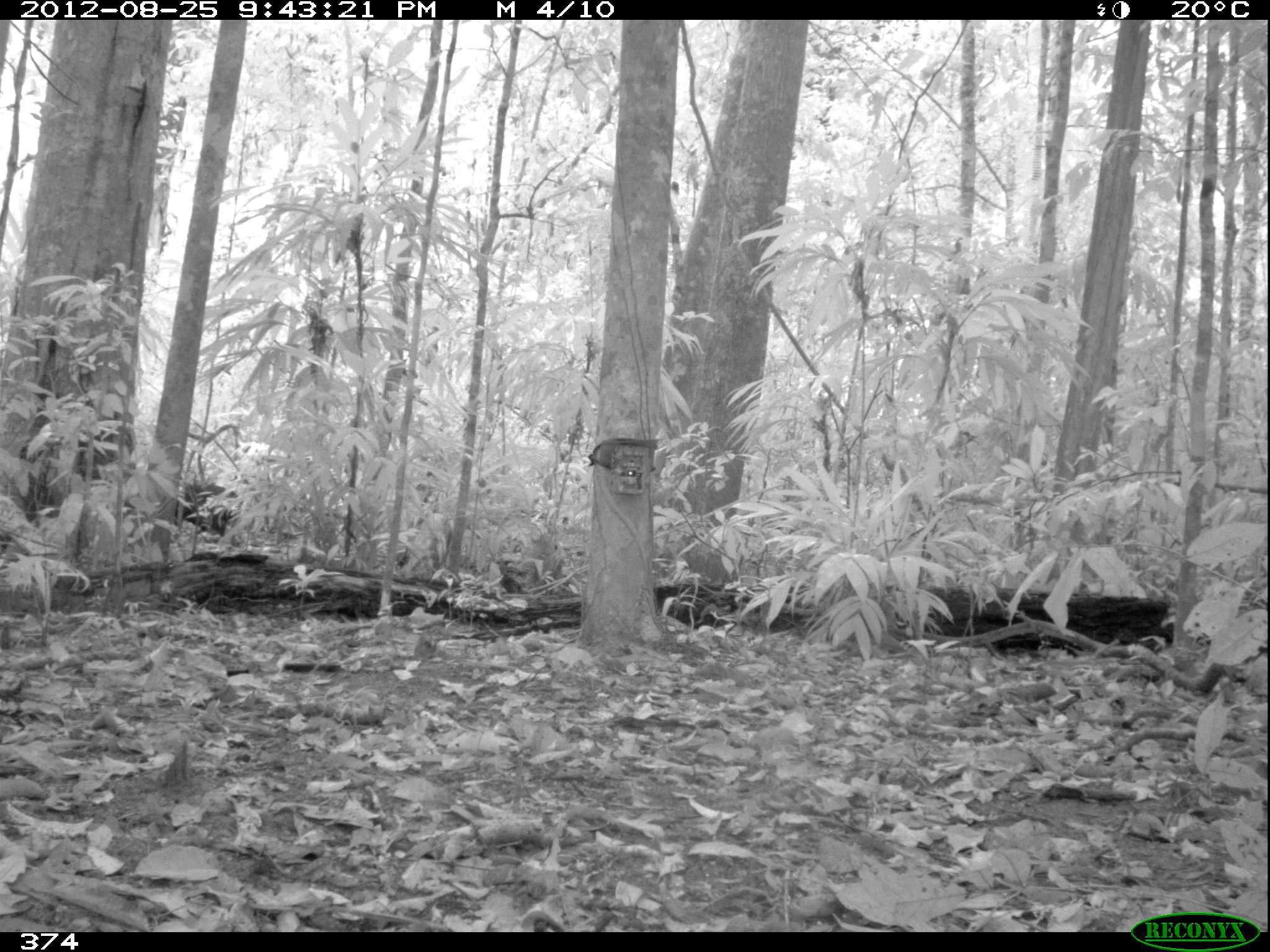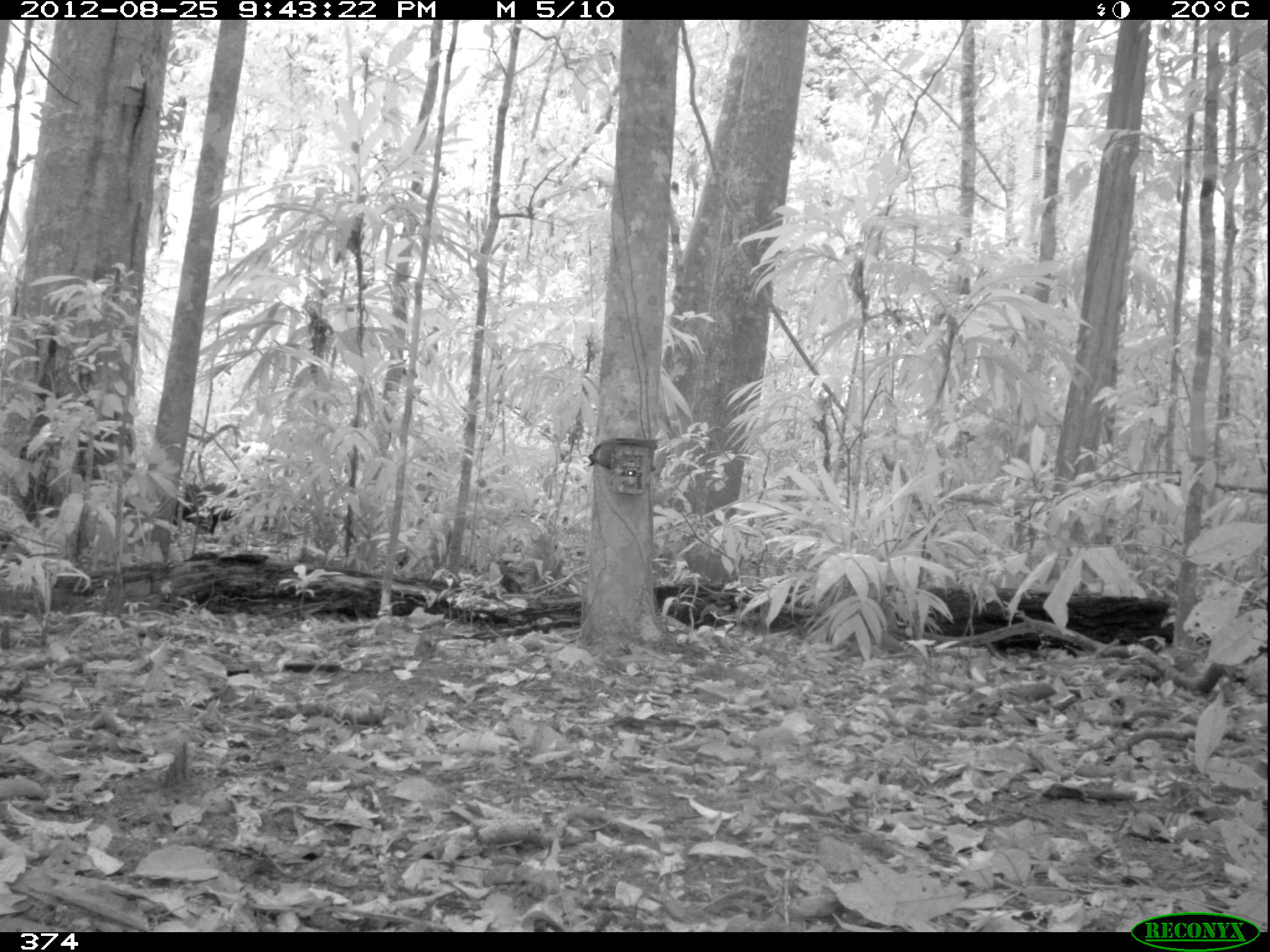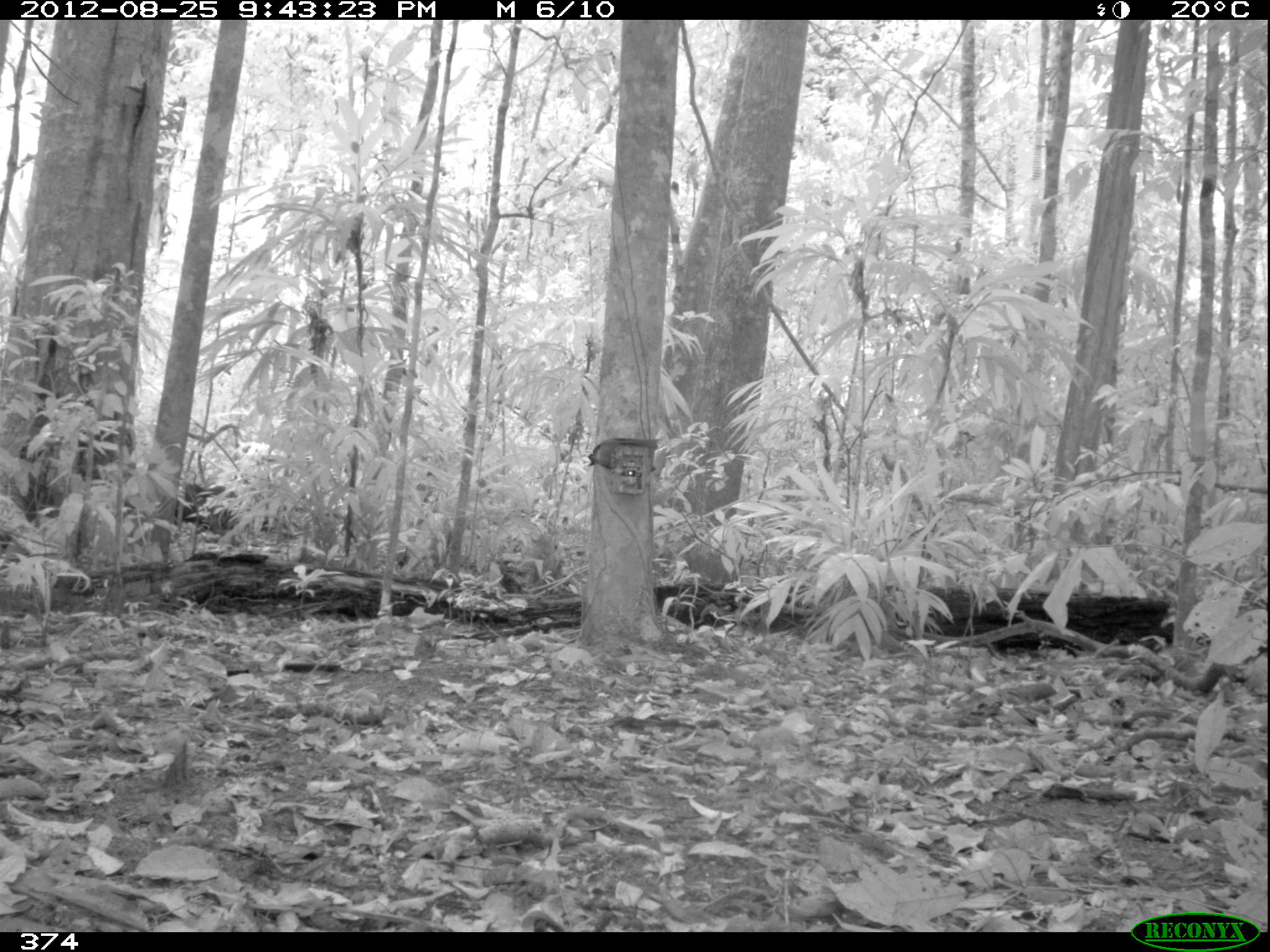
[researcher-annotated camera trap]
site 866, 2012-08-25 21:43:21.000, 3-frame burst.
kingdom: Animalia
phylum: Chordata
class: Mammalia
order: Artiodactyla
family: Tayassuidae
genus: Tayassu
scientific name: Tayassu pecari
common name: white-lipped peccary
Tayassu pecari (white-lipped peccary).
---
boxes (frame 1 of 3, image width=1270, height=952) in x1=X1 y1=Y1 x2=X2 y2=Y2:
tayassu pecari: x1=172 y1=482 x2=243 y2=536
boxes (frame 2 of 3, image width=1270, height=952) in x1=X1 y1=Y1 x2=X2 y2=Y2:
tayassu pecari: x1=172 y1=481 x2=245 y2=534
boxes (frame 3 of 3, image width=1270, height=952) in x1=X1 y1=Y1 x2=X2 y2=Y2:
tayassu pecari: x1=174 y1=482 x2=240 y2=536